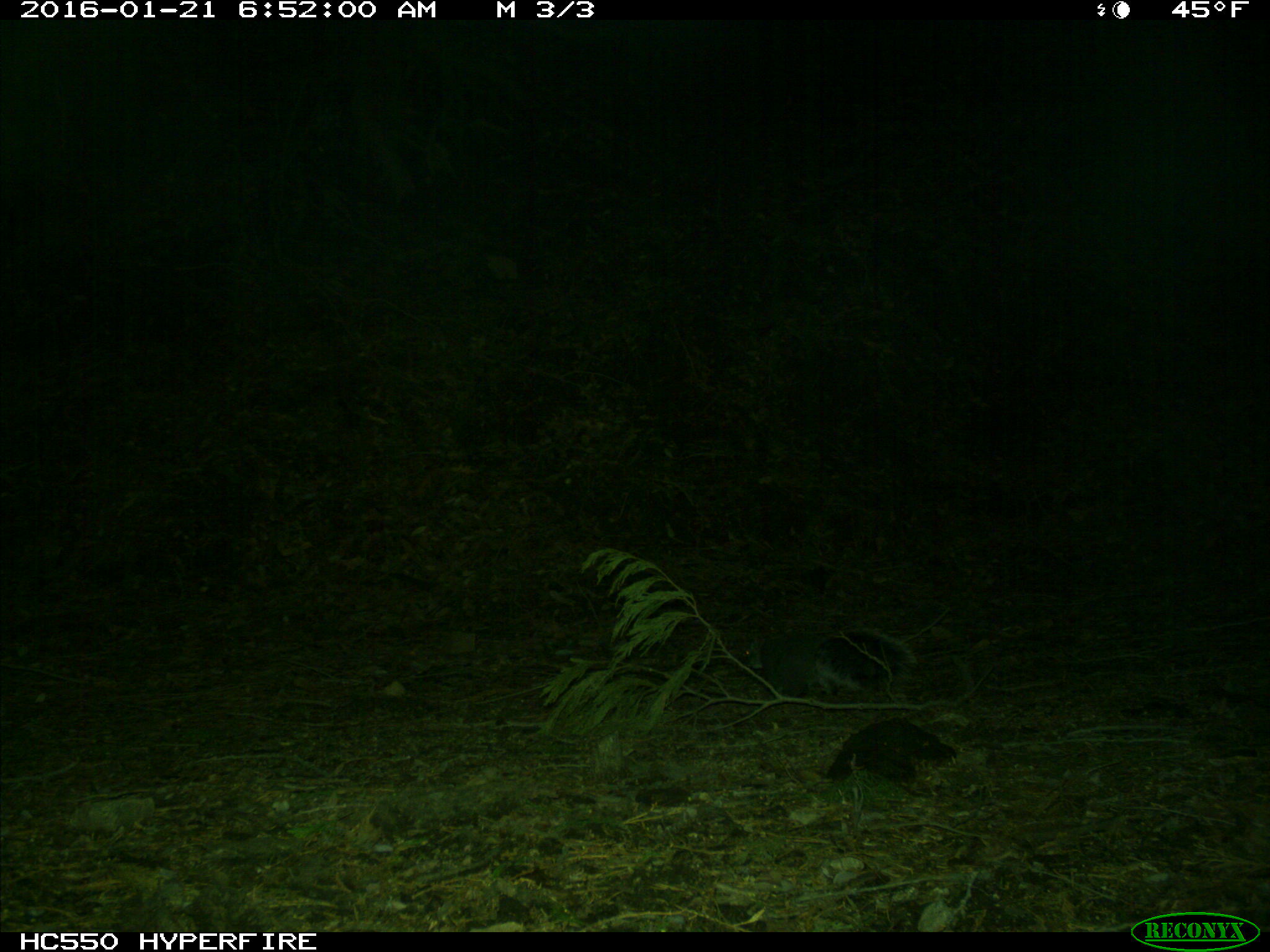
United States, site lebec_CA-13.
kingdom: Animalia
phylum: Chordata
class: Mammalia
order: Rodentia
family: Sciuridae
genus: Sciurus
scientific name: Sciurus carolinensis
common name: eastern gray squirrel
Sciurus carolinensis (eastern gray squirrel).